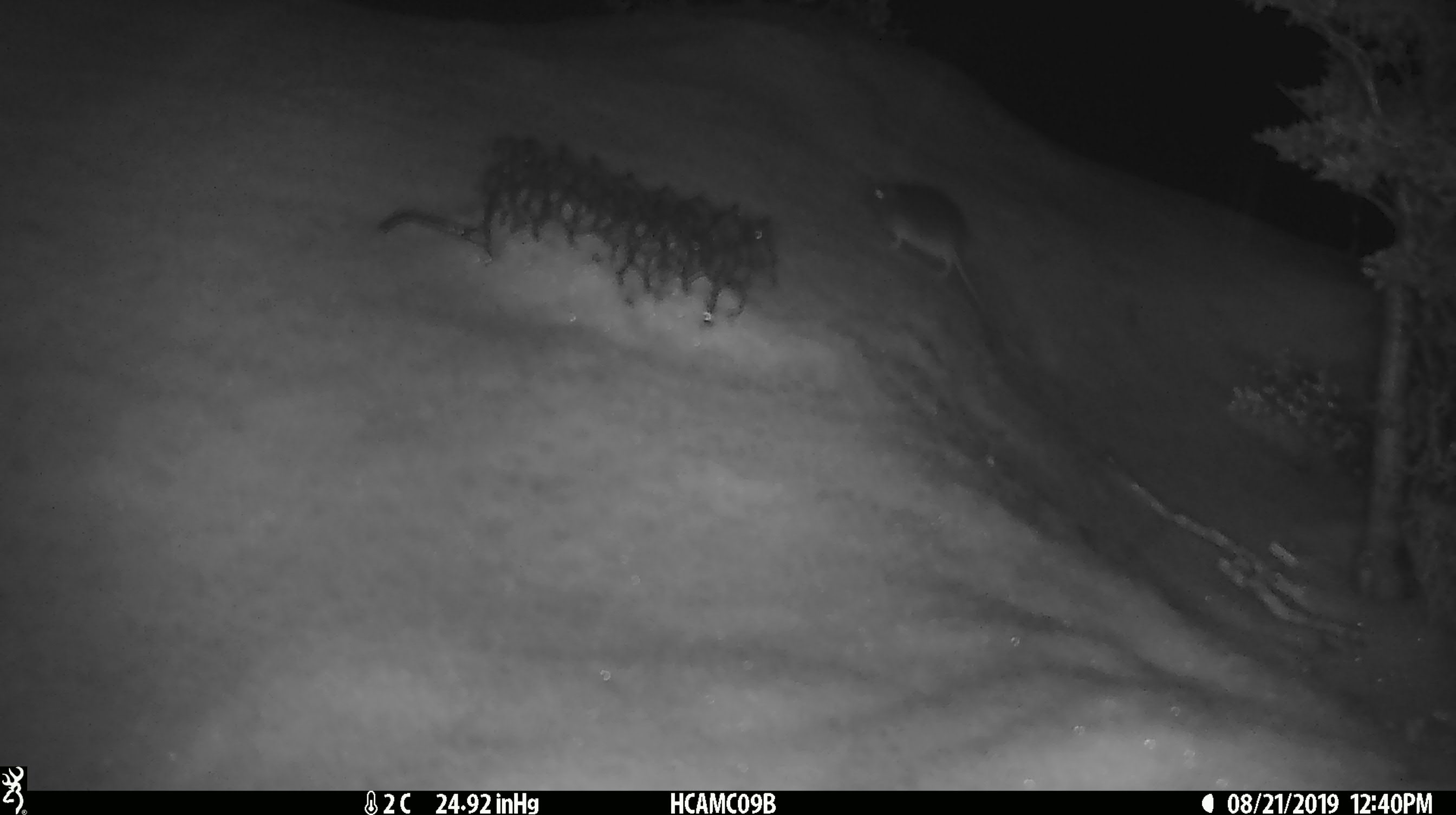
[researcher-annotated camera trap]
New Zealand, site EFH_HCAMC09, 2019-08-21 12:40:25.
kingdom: Animalia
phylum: Chordata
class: Mammalia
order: Rodentia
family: Muridae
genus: Mus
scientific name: Mus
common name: mouse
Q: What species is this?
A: Mouse (Mus).